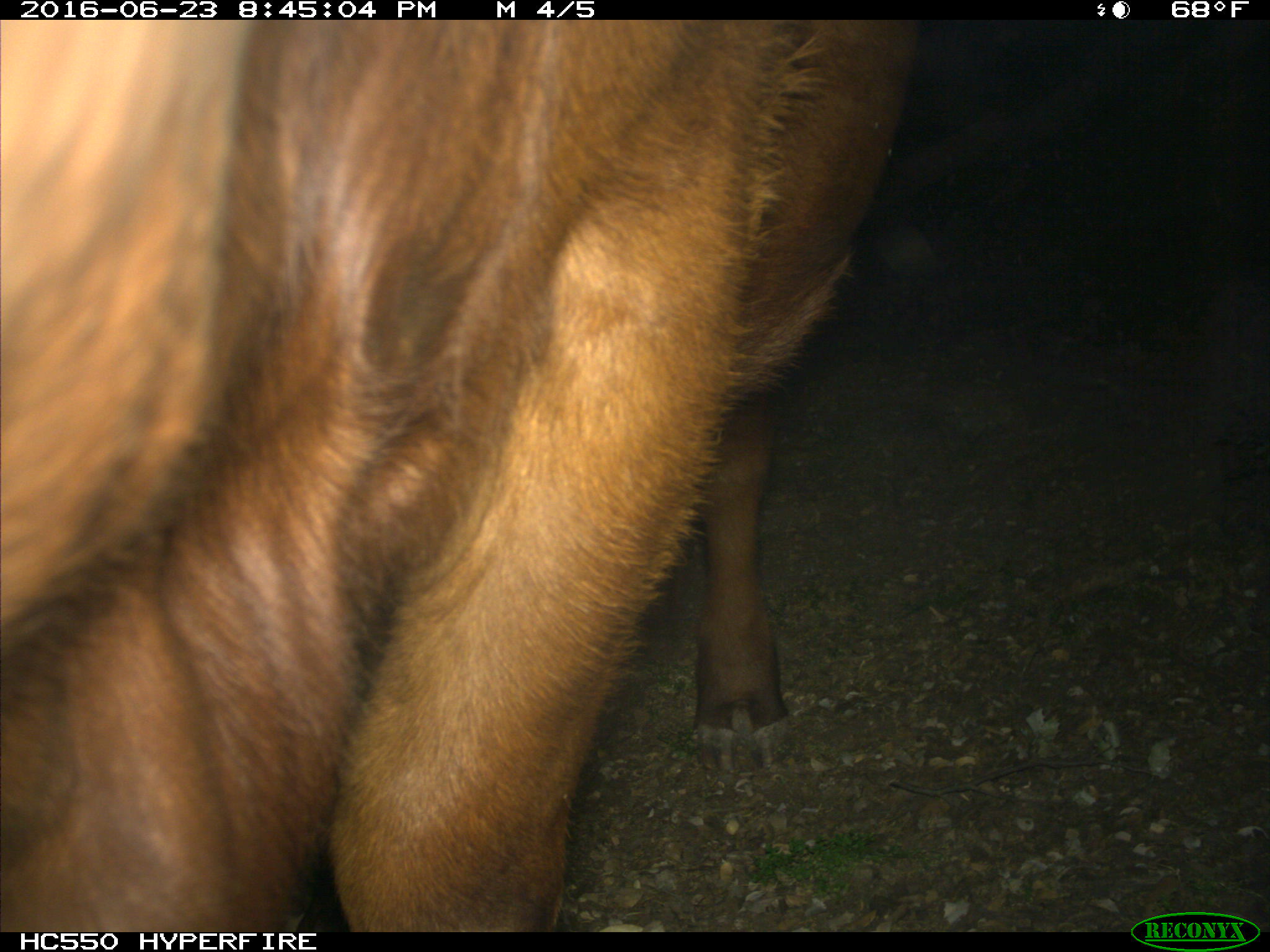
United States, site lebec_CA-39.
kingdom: Animalia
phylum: Chordata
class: Mammalia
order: Artiodactyla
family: Bovidae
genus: Bos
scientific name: Bos taurus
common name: domestic cow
Bos taurus (domestic cow).